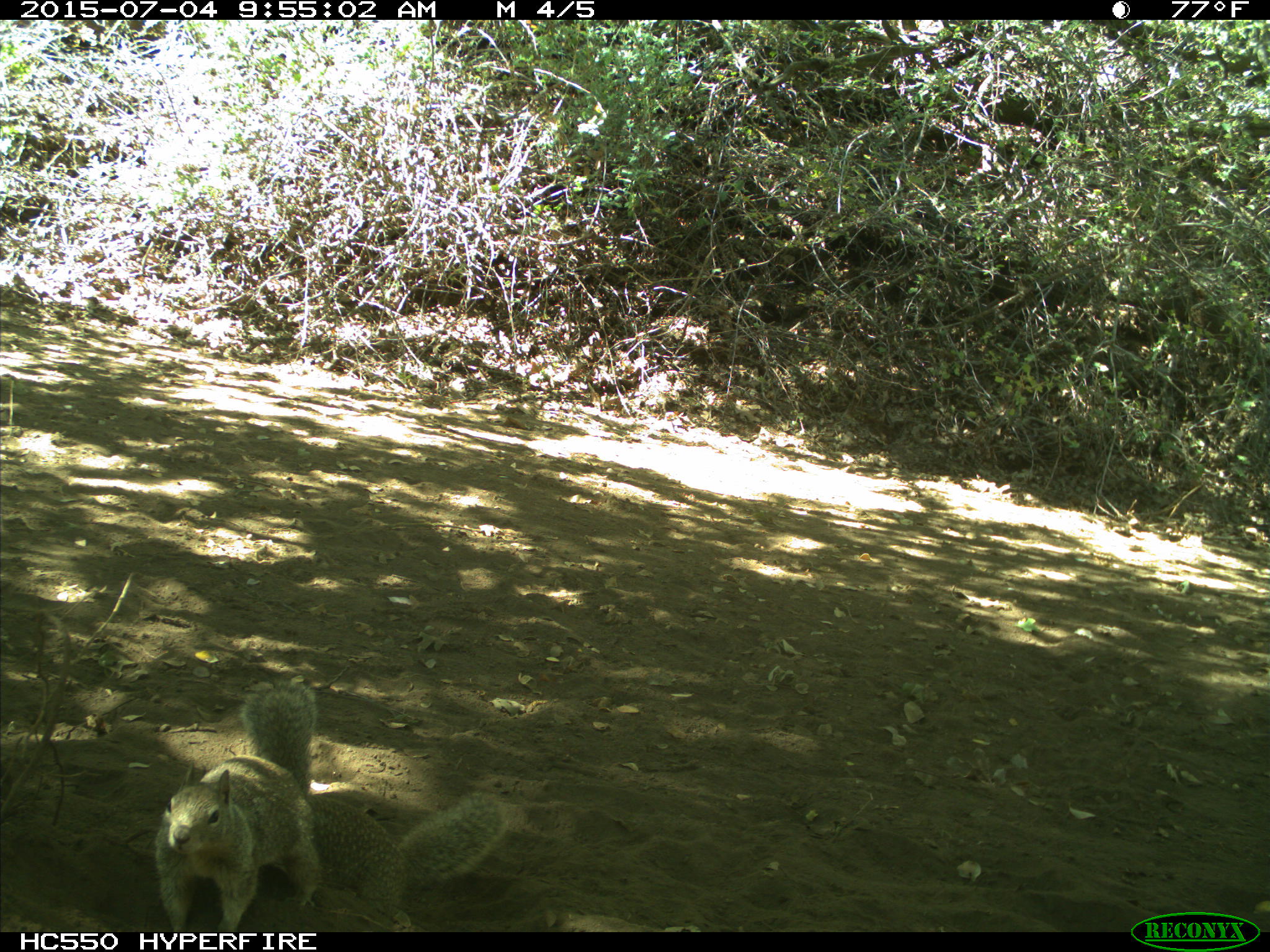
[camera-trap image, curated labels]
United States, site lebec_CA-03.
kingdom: Animalia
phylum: Chordata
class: Mammalia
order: Rodentia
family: Sciuridae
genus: Otospermophilus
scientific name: Otospermophilus beecheyi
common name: california ground squirrel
Otospermophilus beecheyi (california ground squirrel).